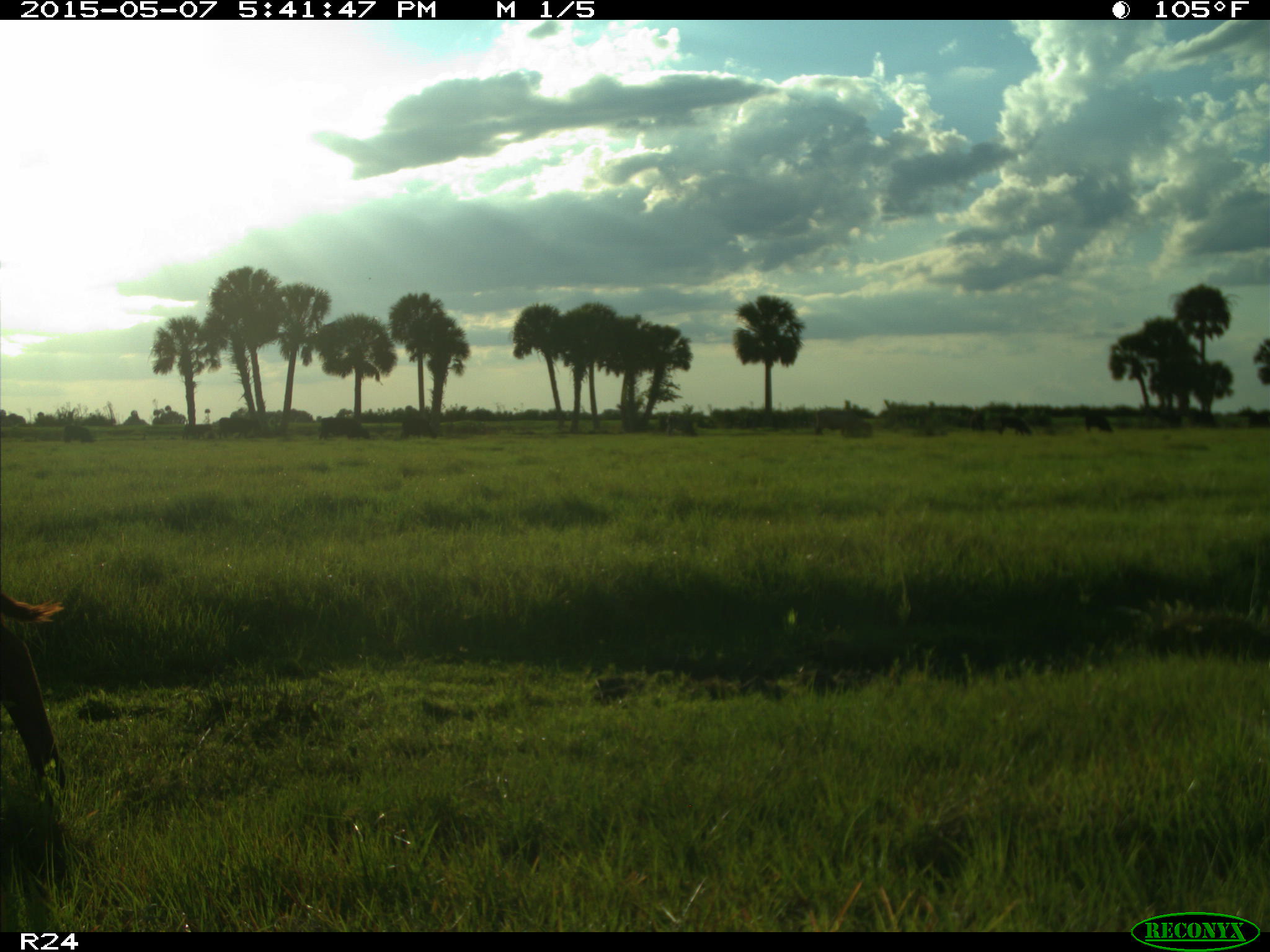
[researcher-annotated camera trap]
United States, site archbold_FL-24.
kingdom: Animalia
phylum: Chordata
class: Mammalia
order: Artiodactyla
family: Bovidae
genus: Bos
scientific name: Bos taurus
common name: domestic cow